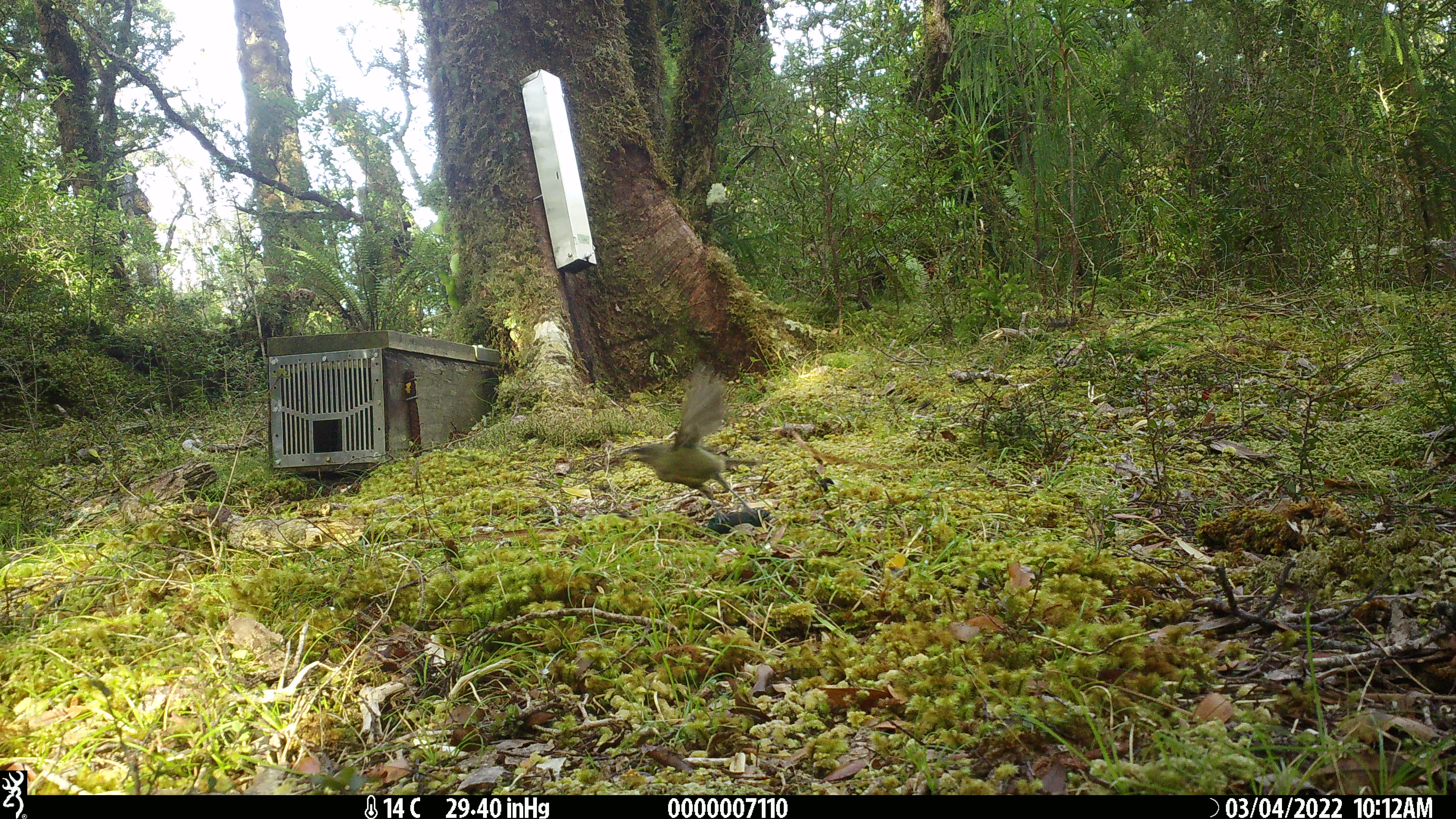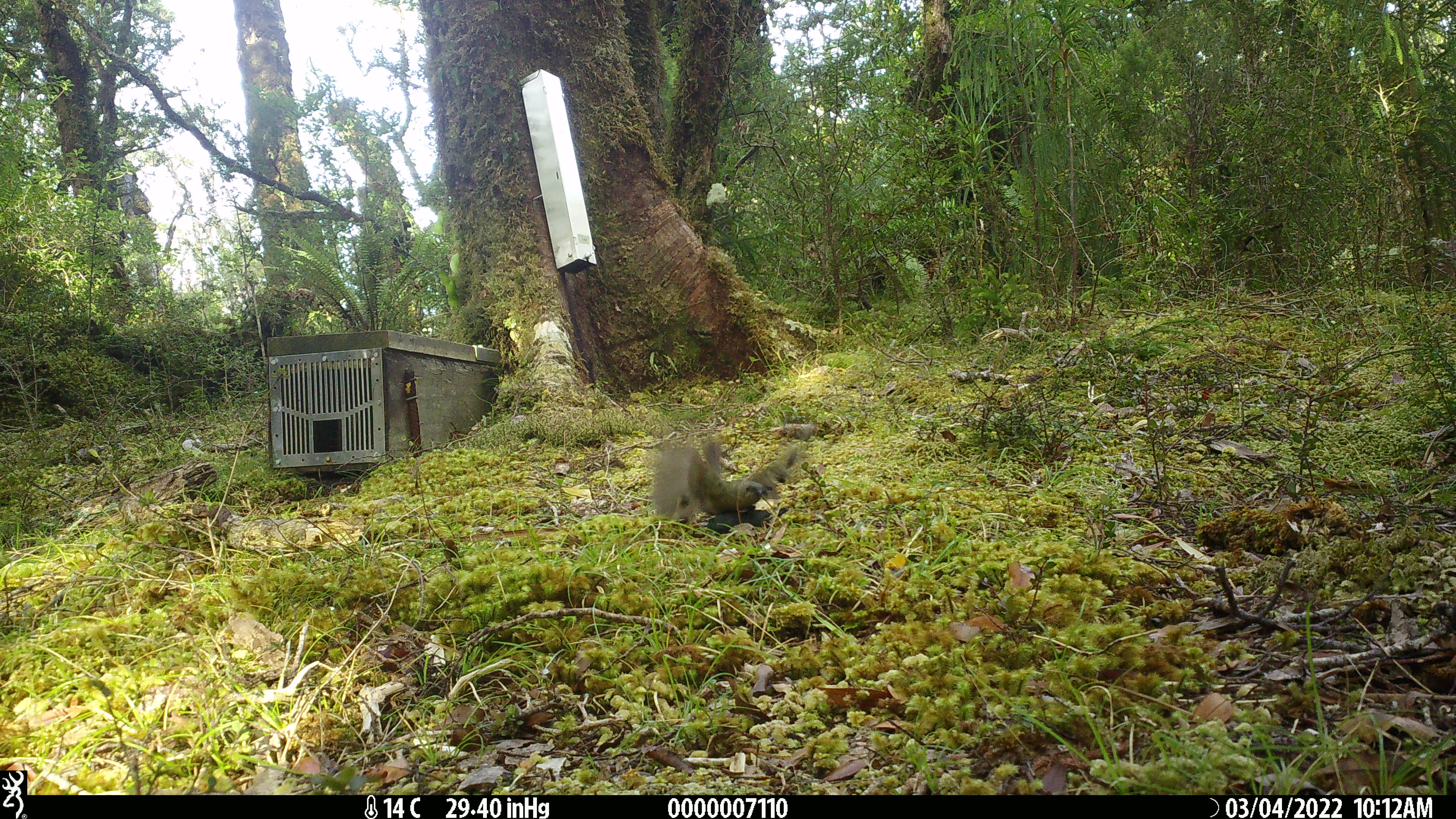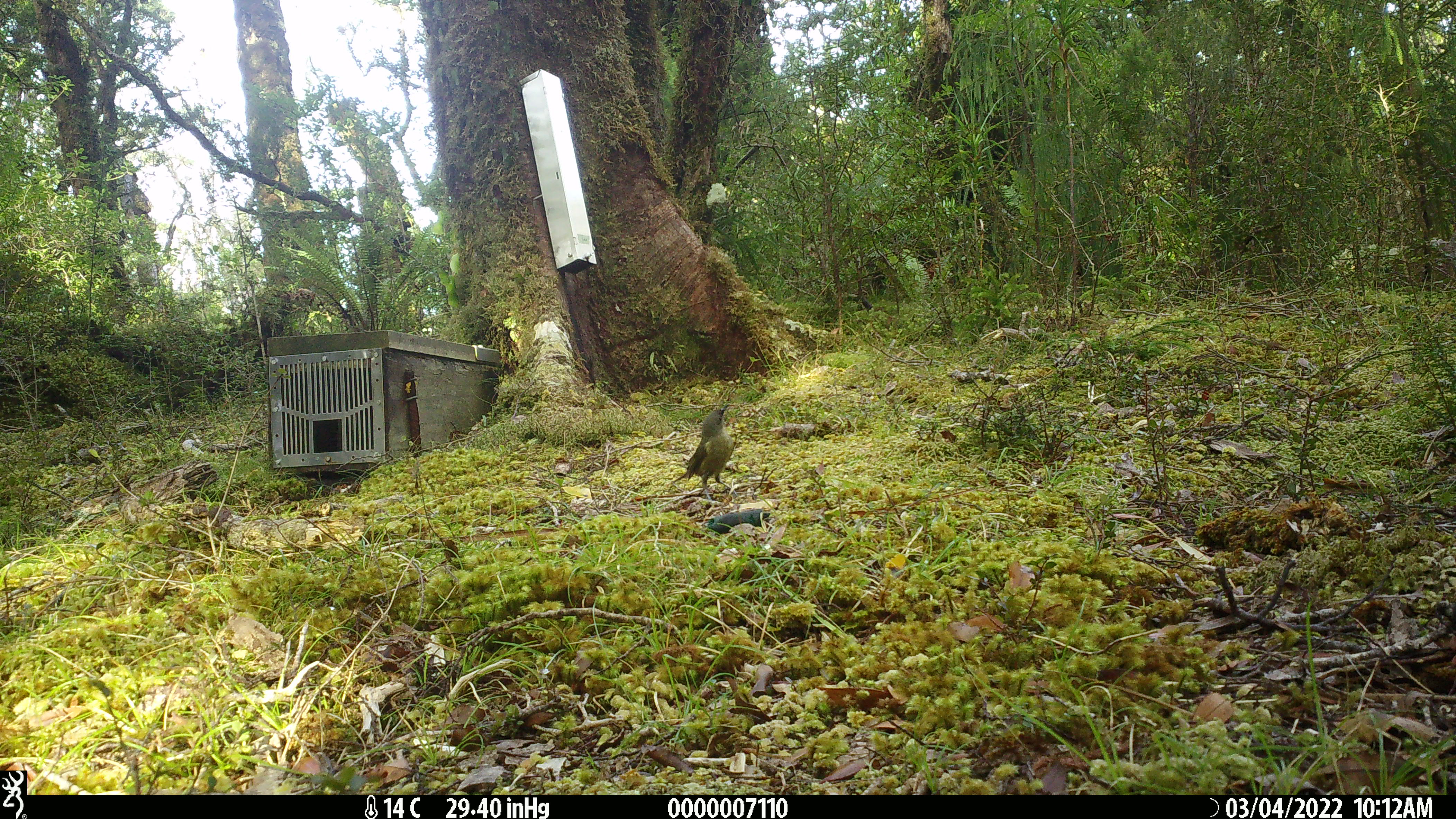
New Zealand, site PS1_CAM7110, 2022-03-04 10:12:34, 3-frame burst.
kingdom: Animalia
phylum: Chordata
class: Aves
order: Passeriformes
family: Meliphagidae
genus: Anthornis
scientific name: Anthornis melanura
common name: new zealand bellbird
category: bellbird